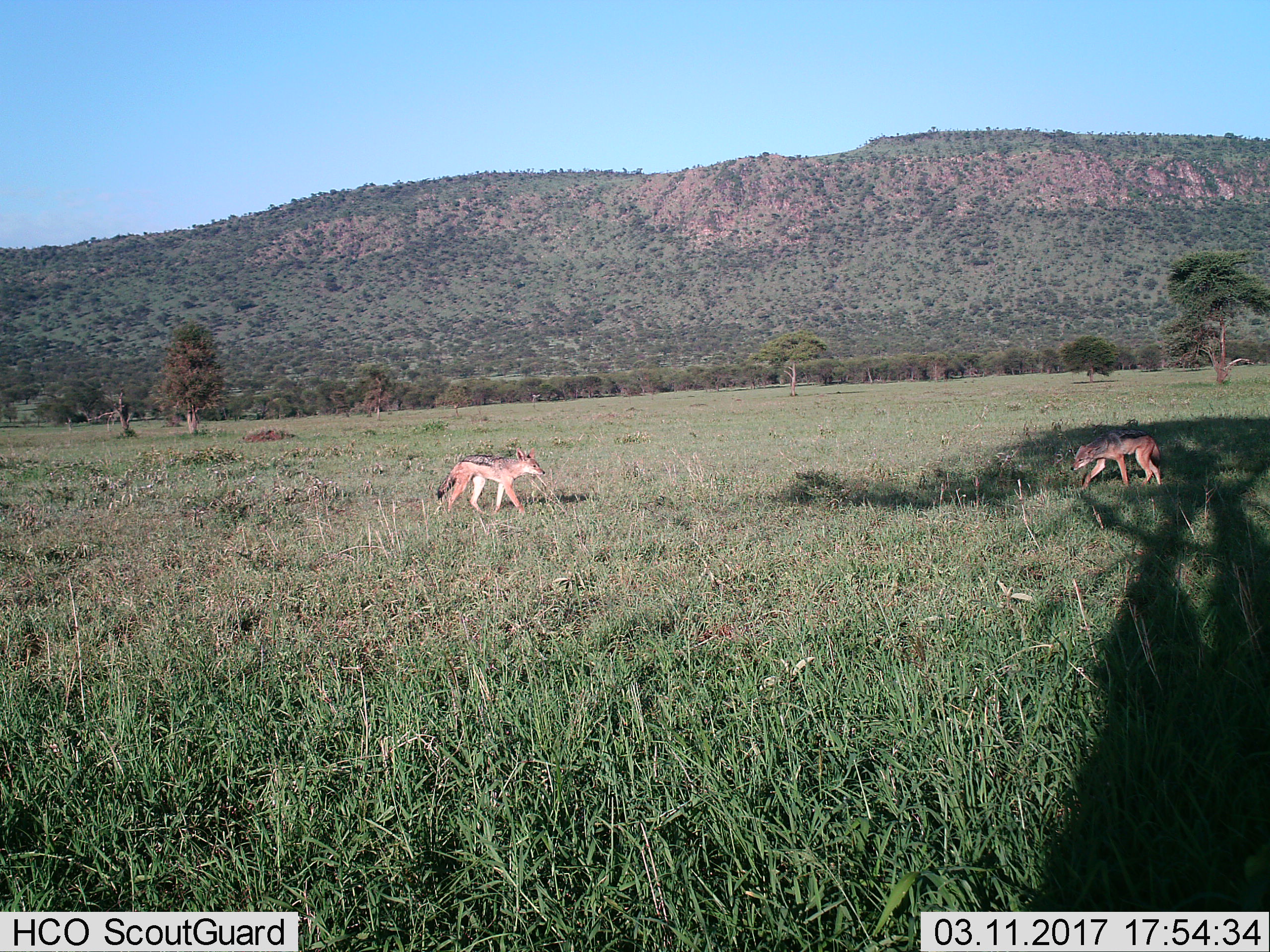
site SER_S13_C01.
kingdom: Animalia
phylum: Chordata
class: Mammalia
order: Carnivora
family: Canidae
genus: Lupulella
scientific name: Lupulella mesomelas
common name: black-backed jackal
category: jackalblackbacked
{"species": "jackalblackbacked (black-backed jackal) (Lupulella mesomelas)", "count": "2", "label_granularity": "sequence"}